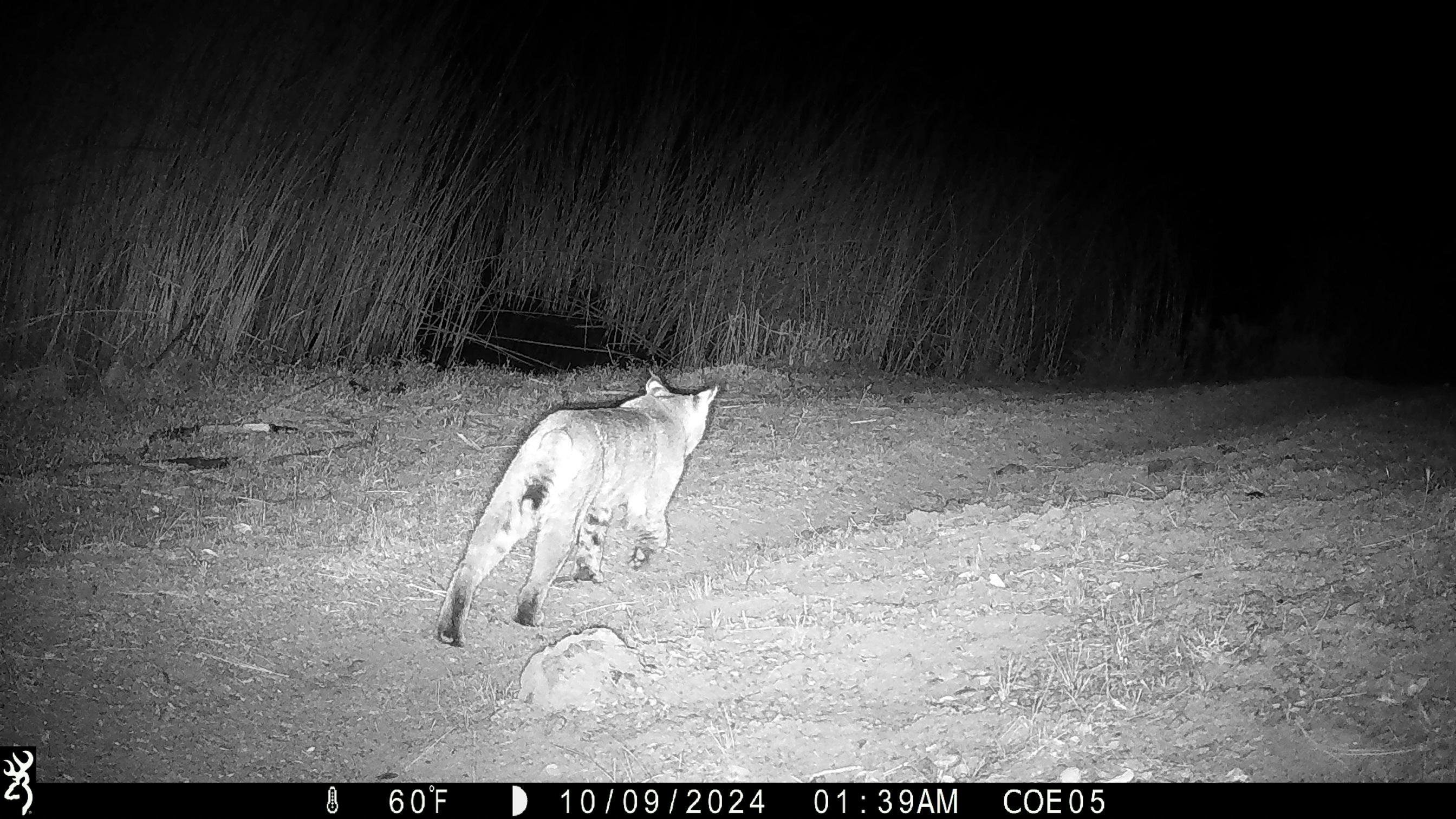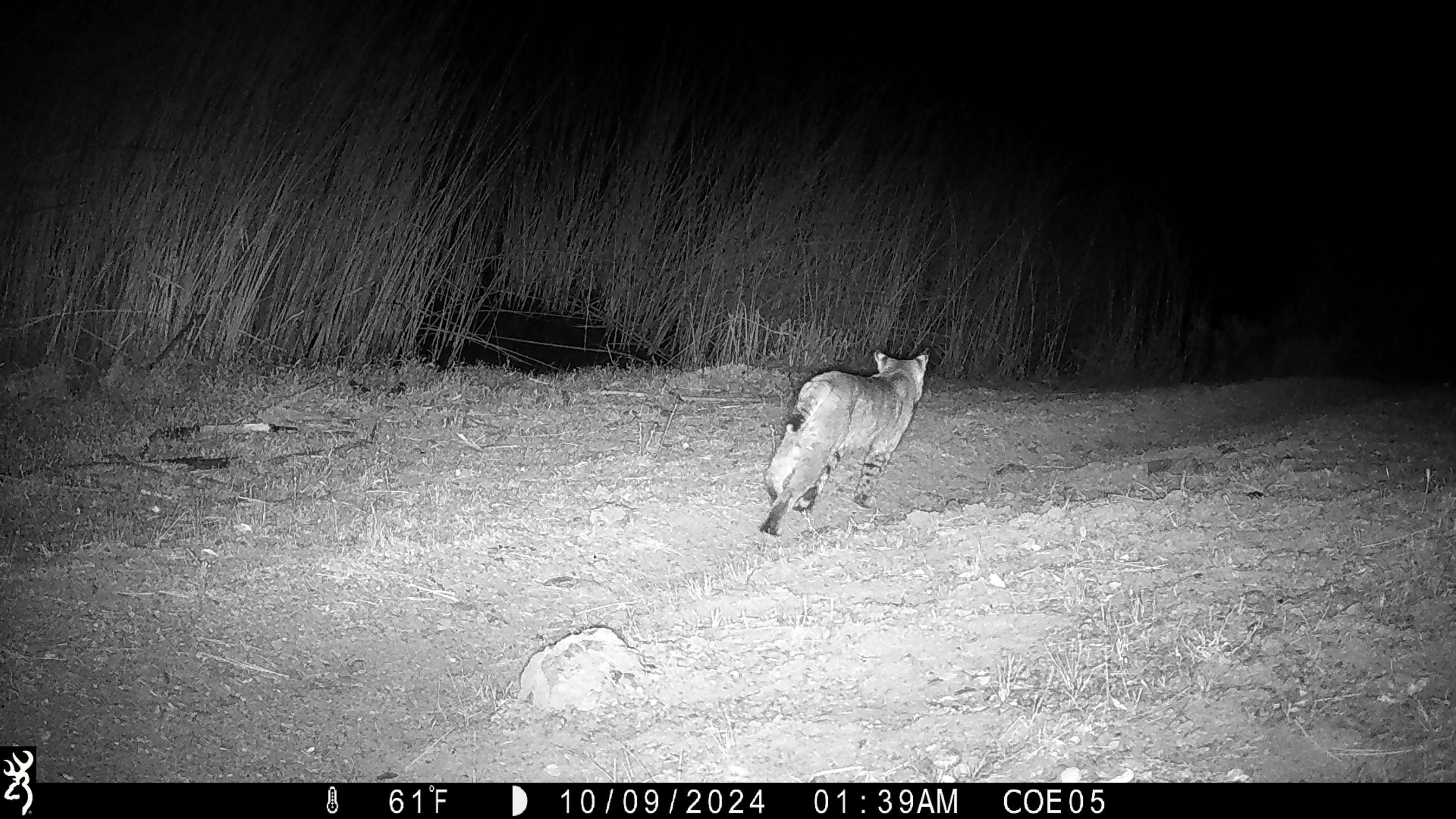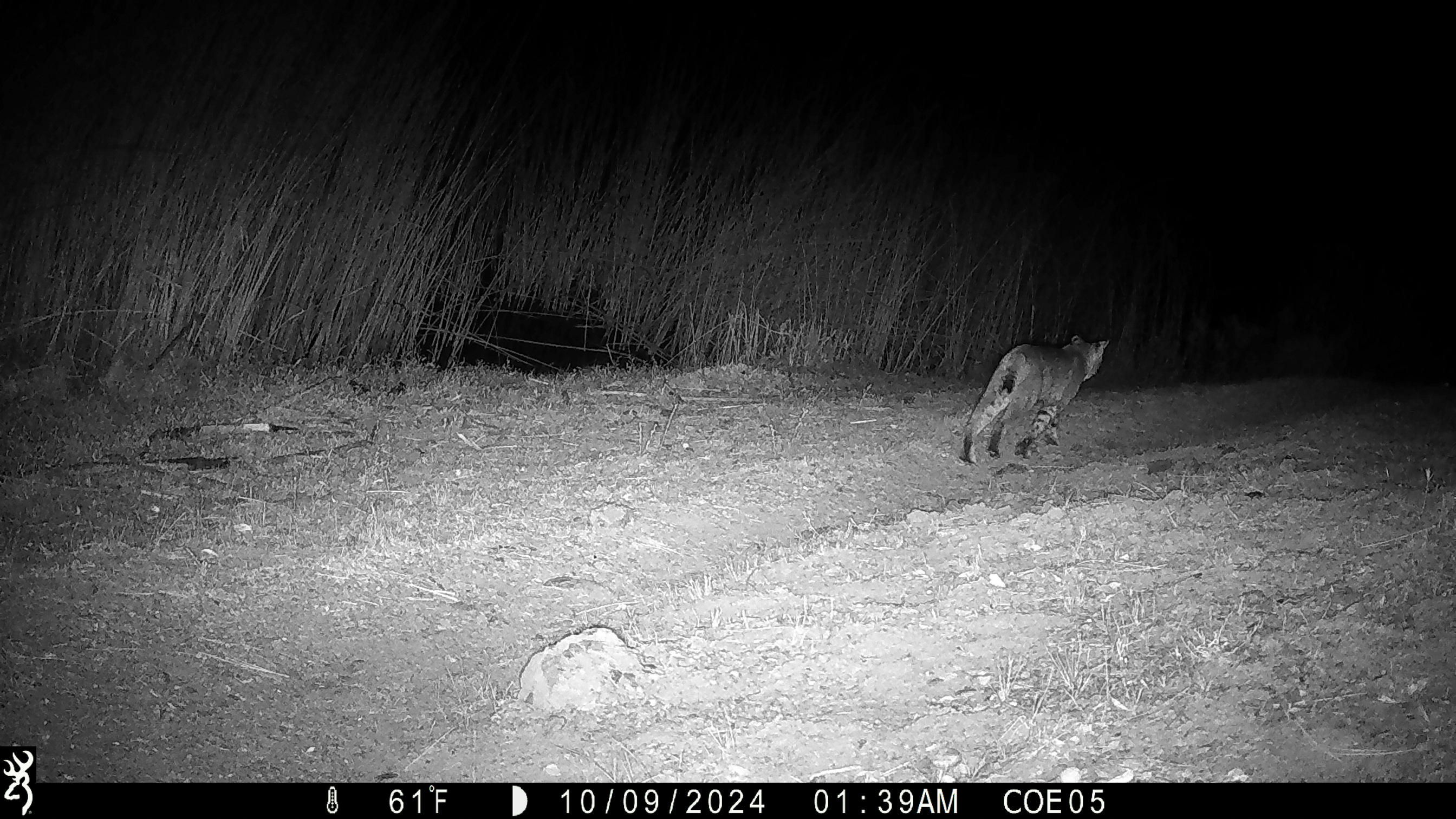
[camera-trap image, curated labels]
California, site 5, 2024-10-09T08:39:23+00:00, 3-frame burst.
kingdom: Animalia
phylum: Chordata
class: Mammalia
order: Carnivora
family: Felidae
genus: Lynx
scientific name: Lynx rufus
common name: bobcat